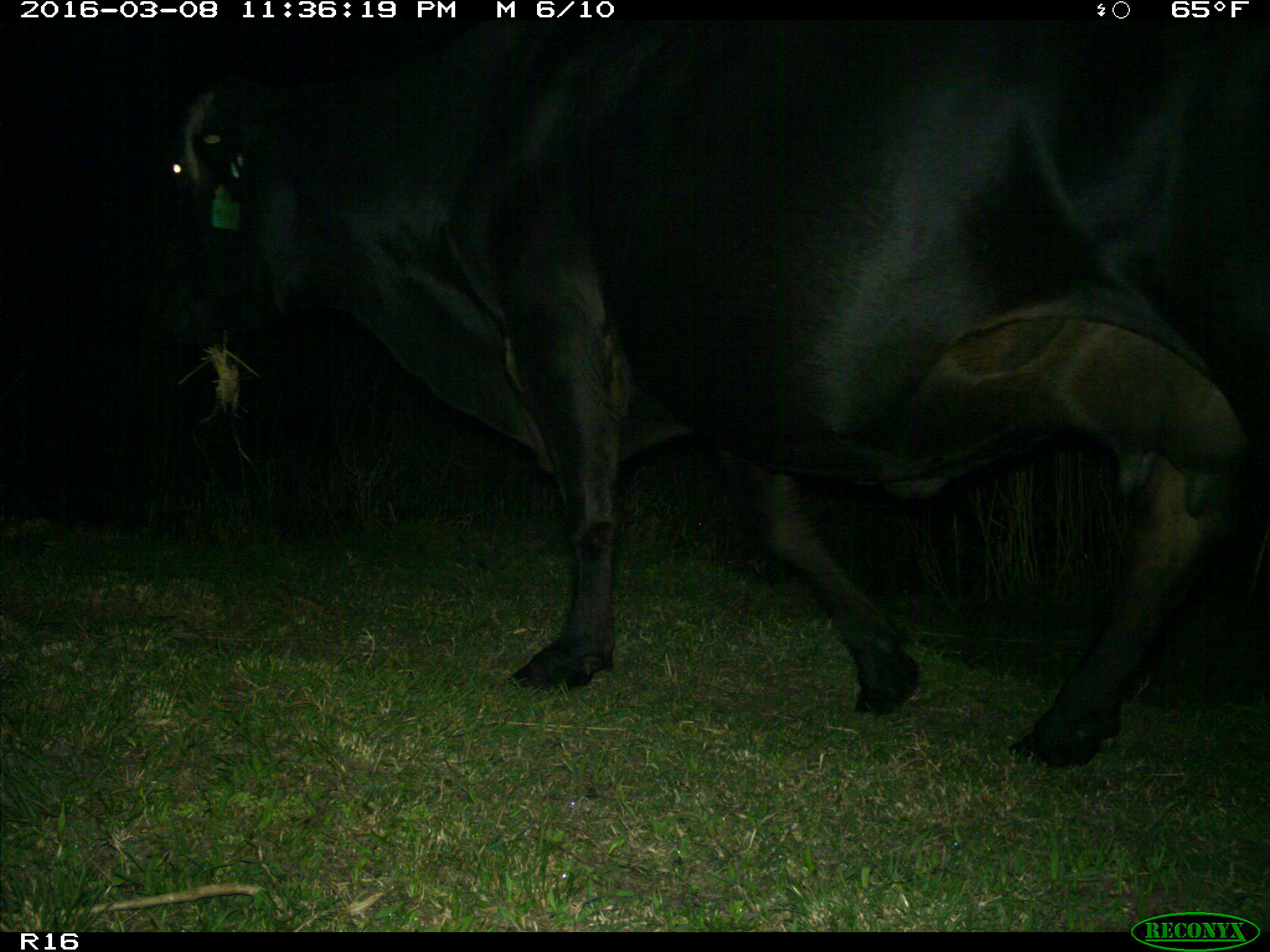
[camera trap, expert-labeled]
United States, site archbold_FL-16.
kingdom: Animalia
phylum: Chordata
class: Mammalia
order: Artiodactyla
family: Bovidae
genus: Bos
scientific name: Bos taurus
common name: domestic cow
Bos taurus (domestic cow).